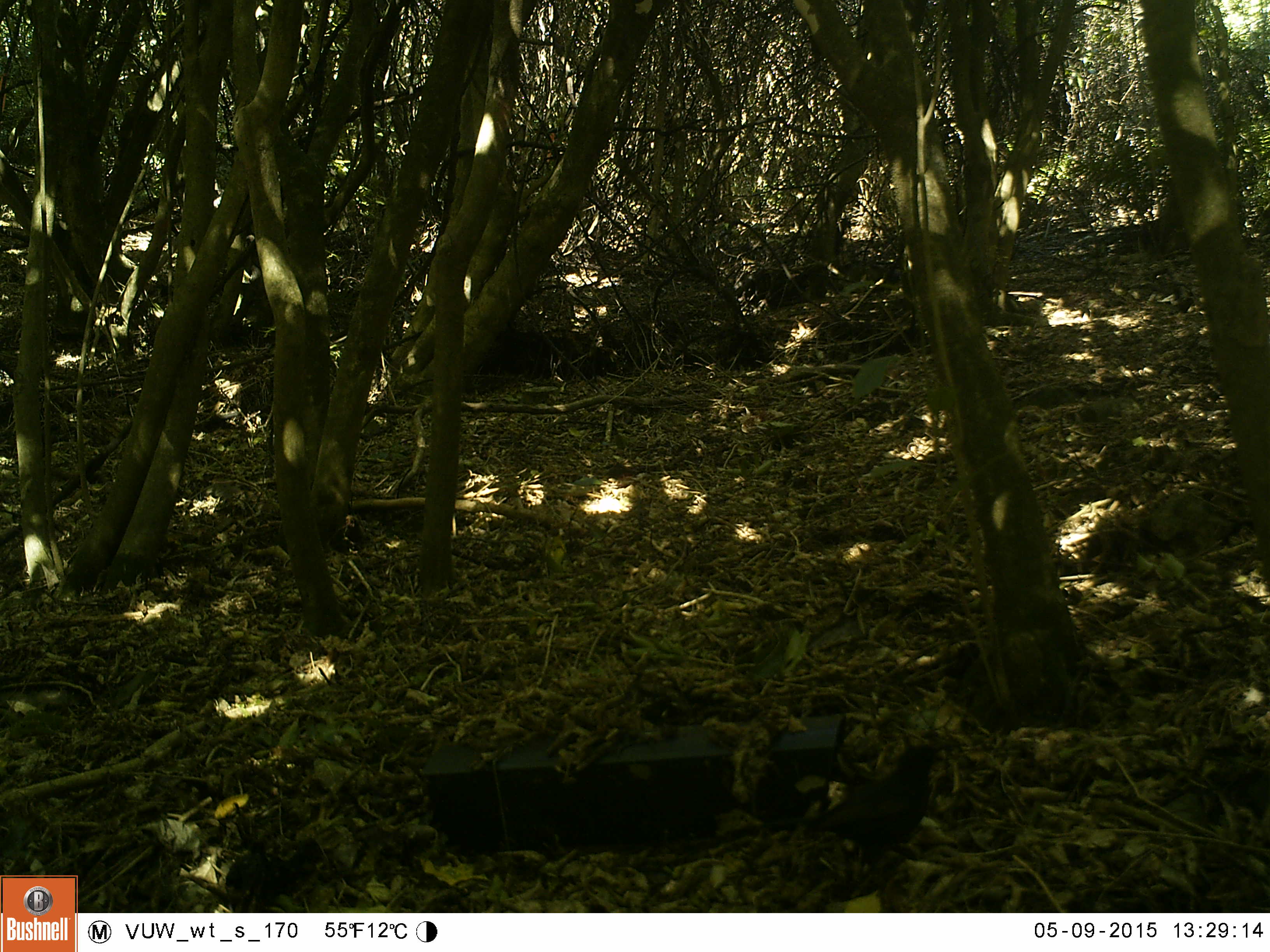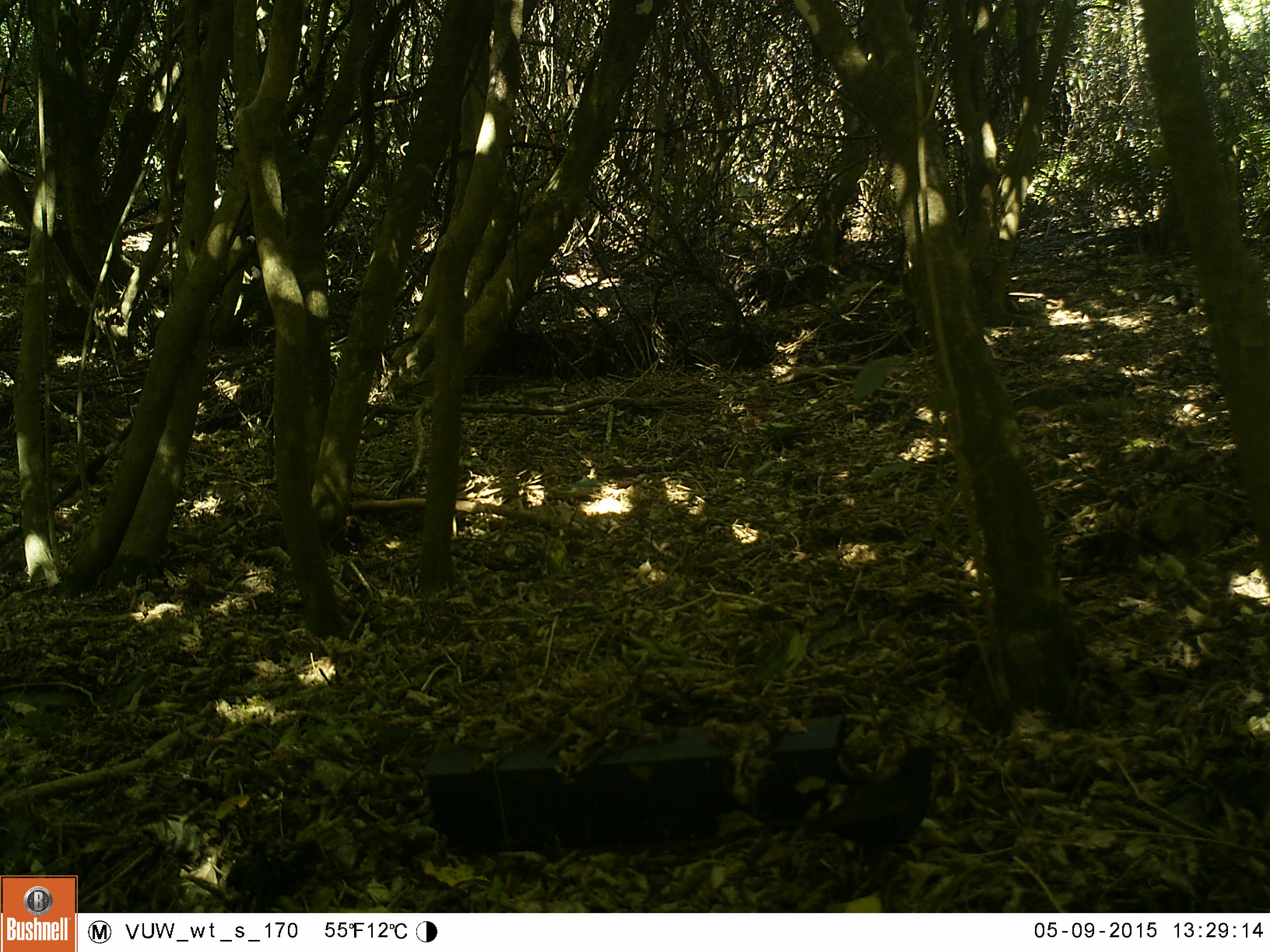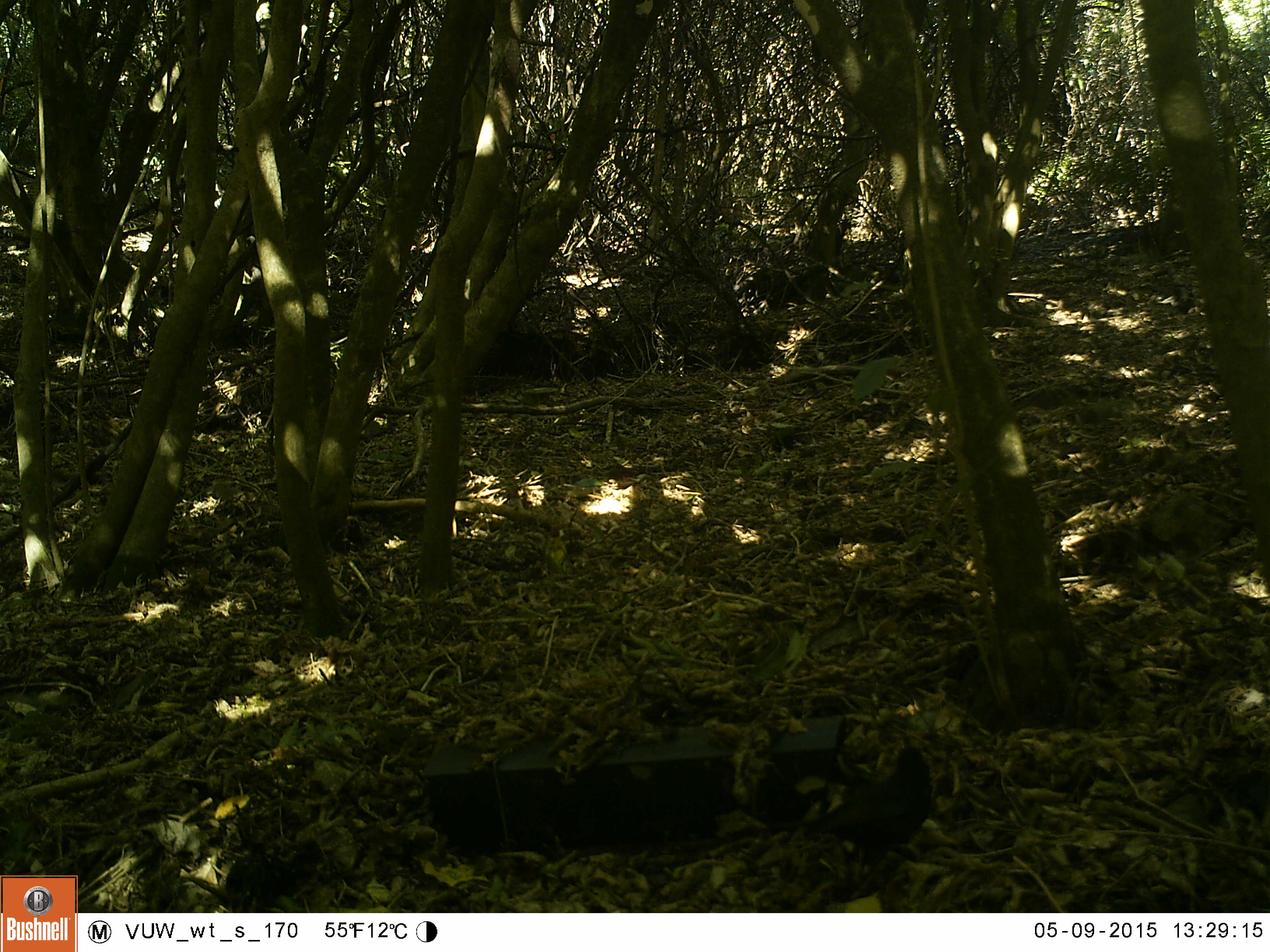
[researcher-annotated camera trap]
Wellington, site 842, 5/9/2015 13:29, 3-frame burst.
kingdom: Animalia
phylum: Chordata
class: Aves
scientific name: Aves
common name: bird